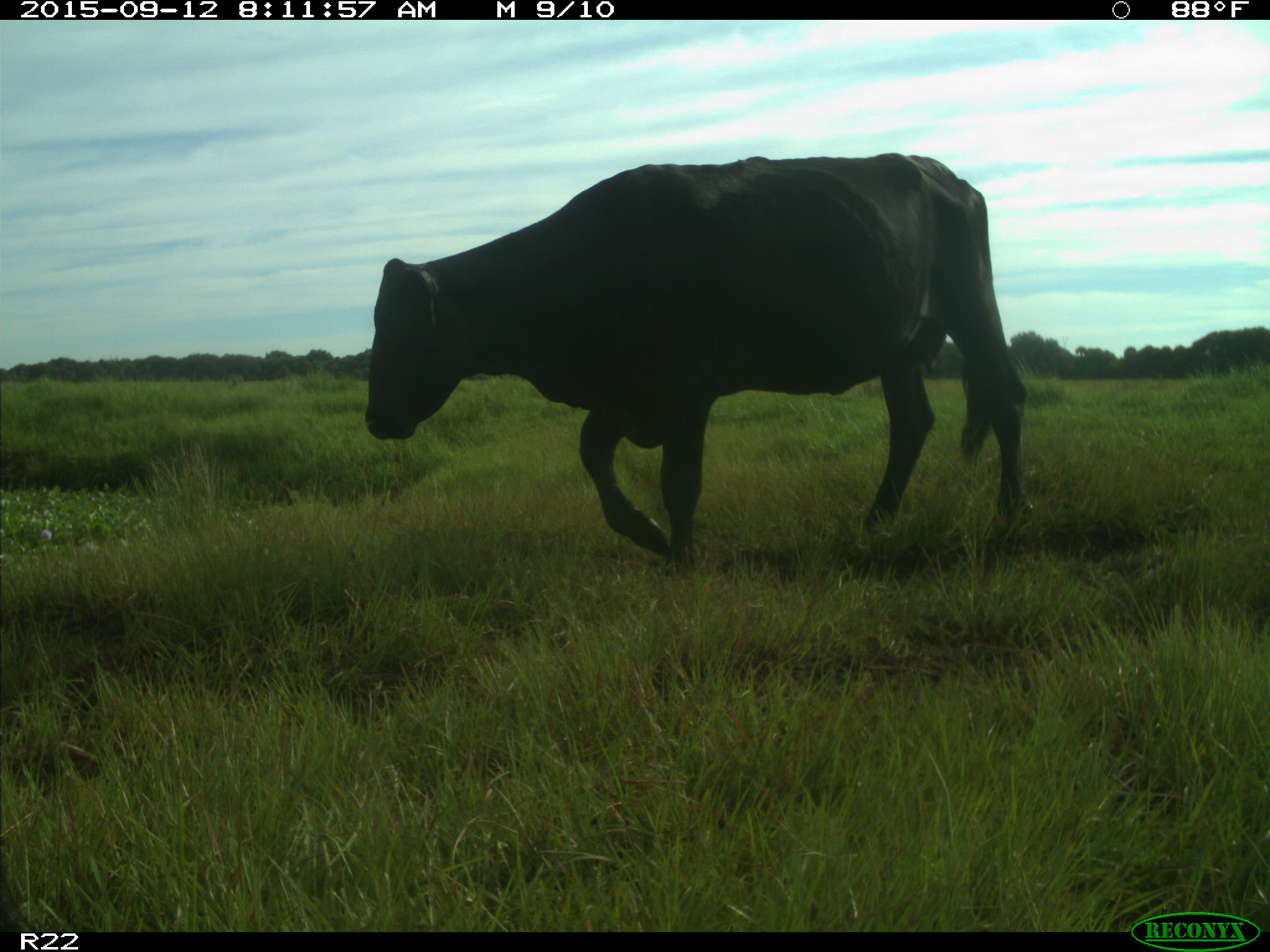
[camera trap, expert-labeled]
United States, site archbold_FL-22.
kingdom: Animalia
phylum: Chordata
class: Mammalia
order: Artiodactyla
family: Bovidae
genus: Bos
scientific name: Bos taurus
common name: domestic cow